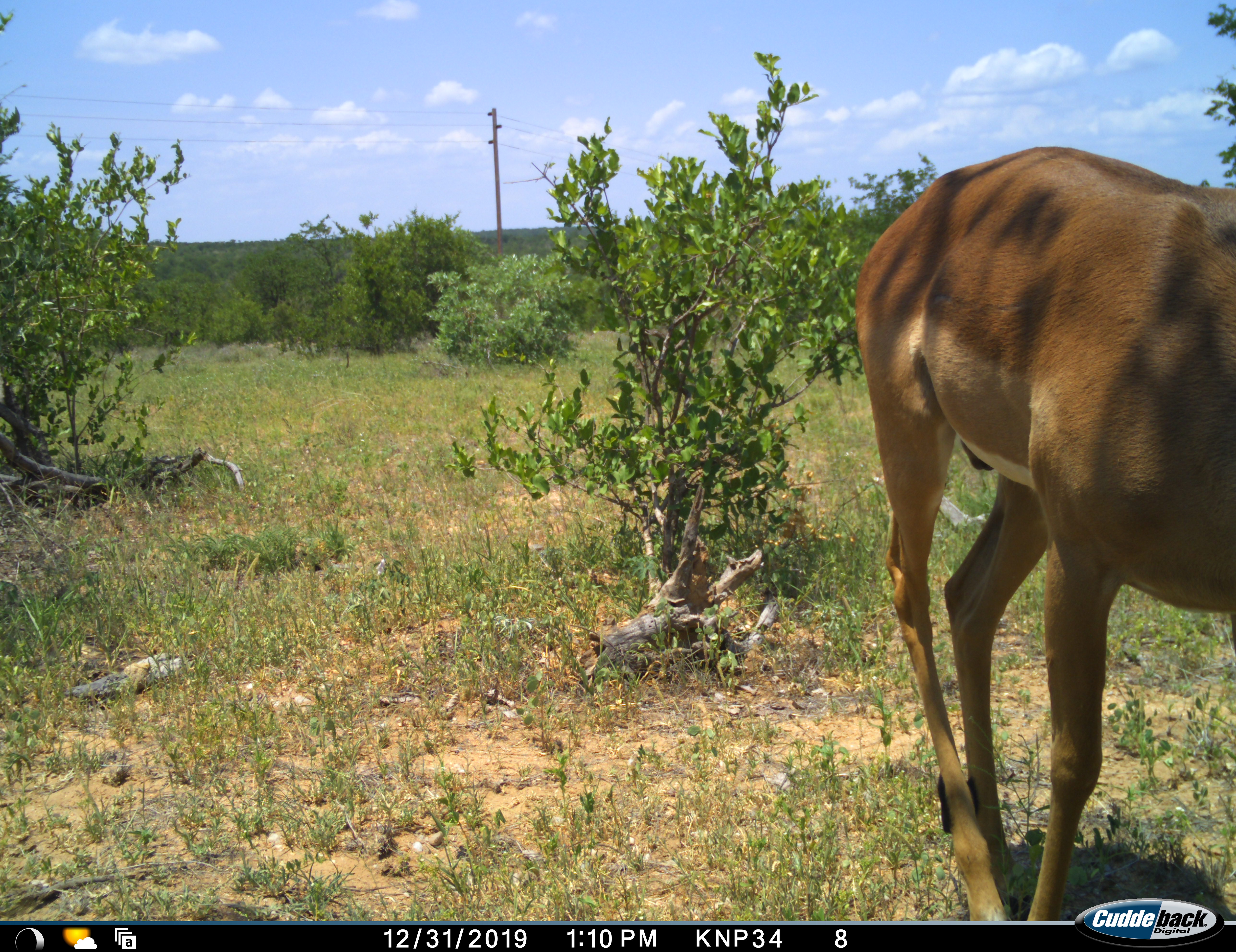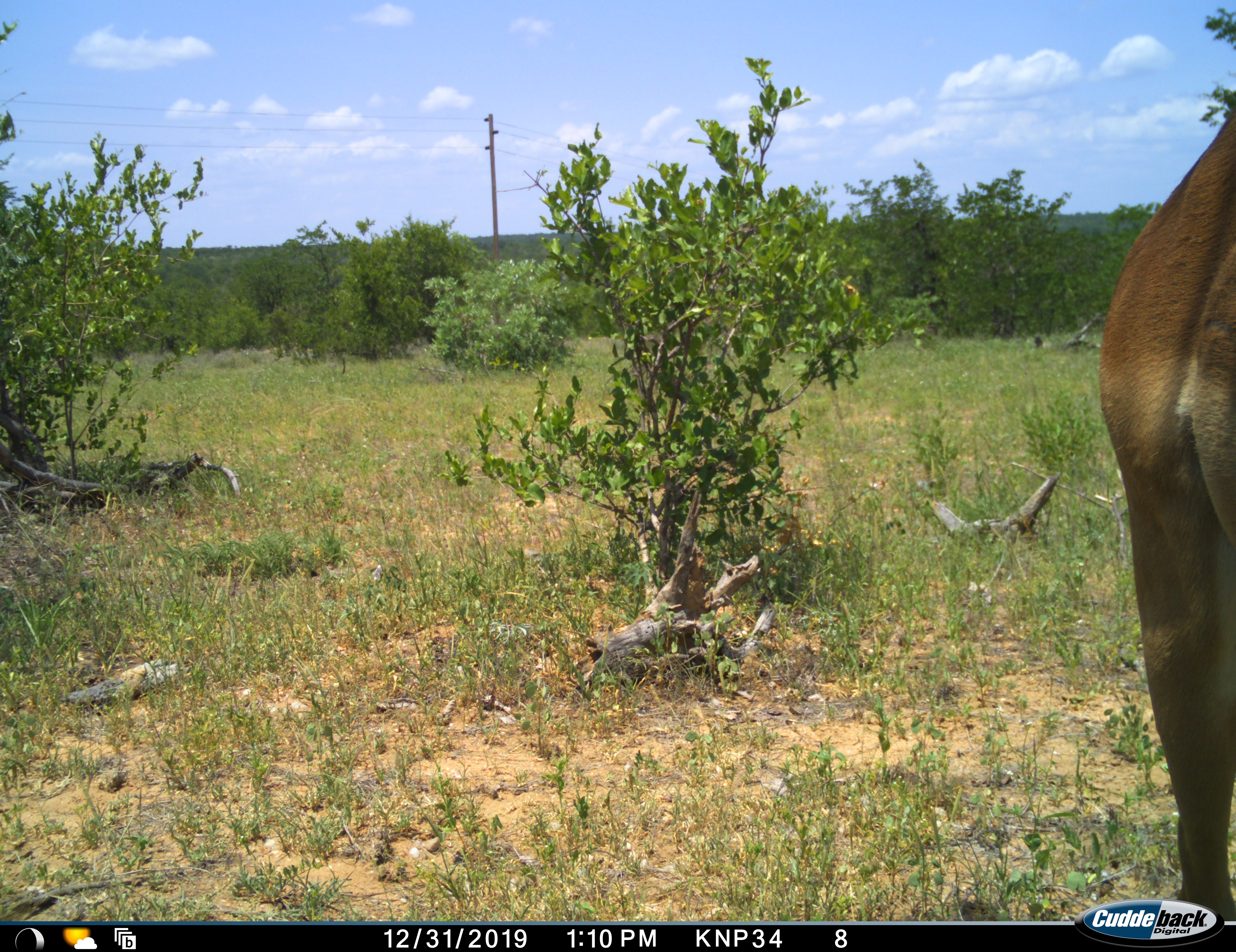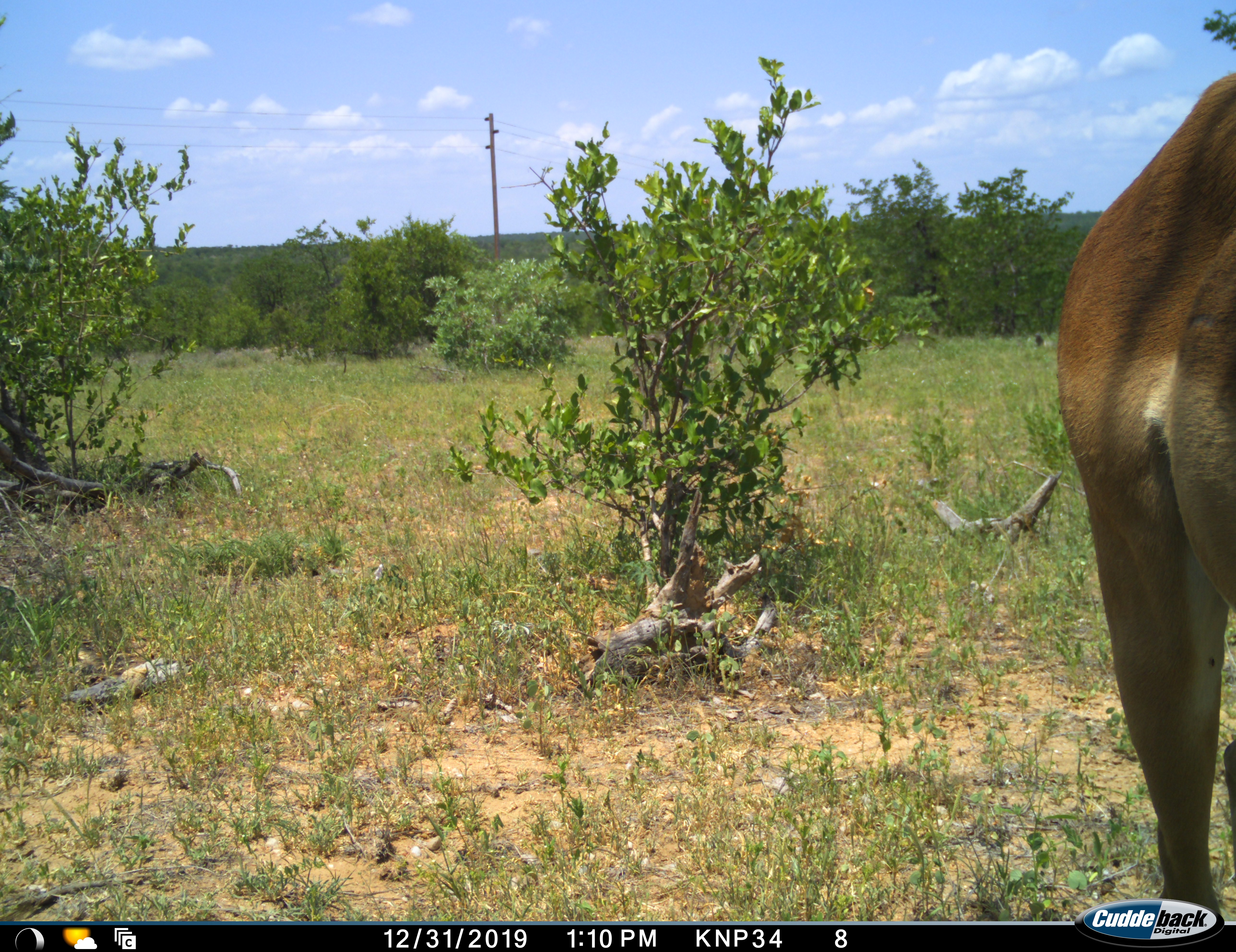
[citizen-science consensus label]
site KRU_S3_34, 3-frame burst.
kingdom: Animalia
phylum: Chordata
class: Mammalia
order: Artiodactyla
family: Bovidae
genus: Aepyceros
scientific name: Aepyceros melampus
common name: impala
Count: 1.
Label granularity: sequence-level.